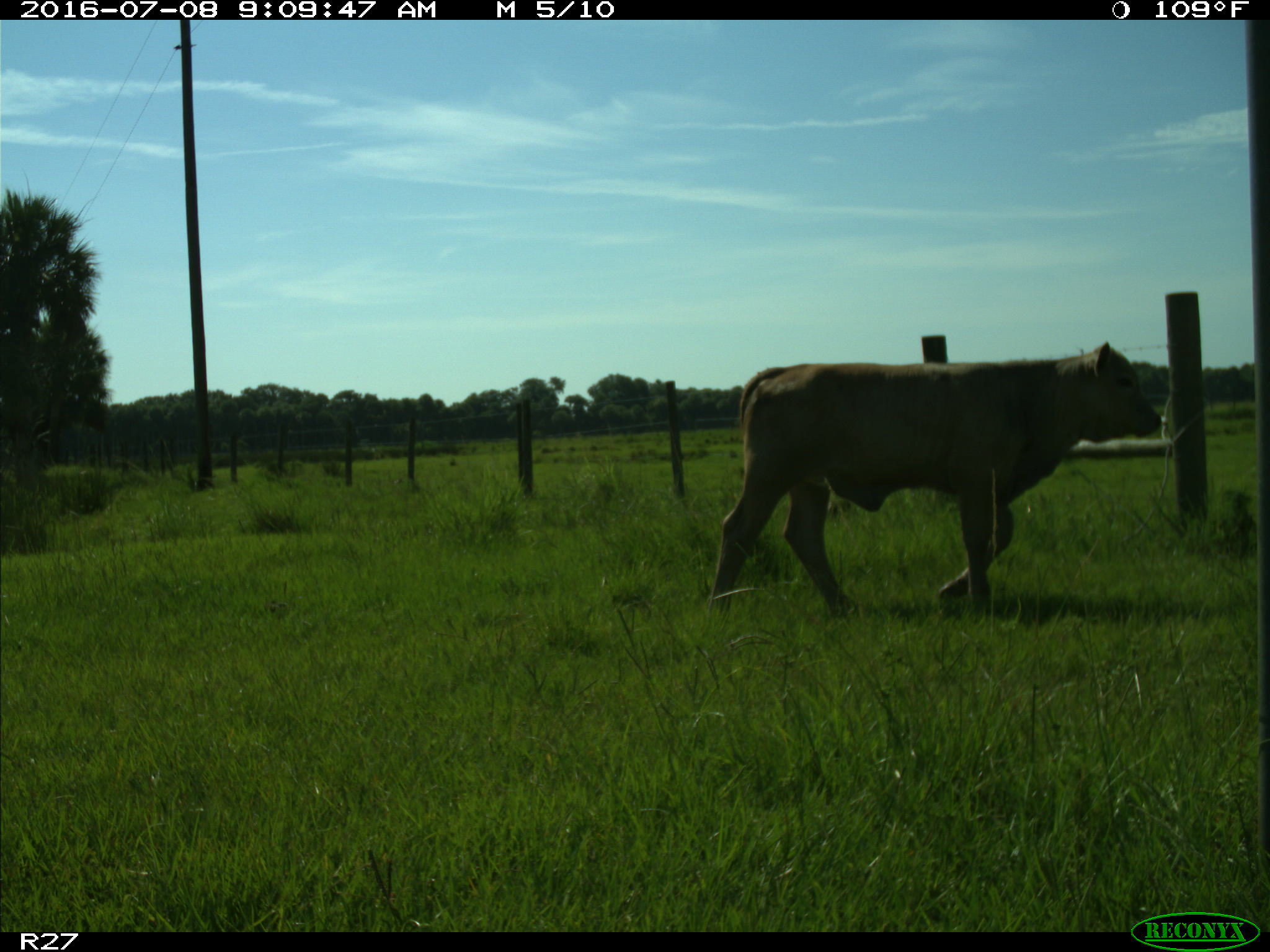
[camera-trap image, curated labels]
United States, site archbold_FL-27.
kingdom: Animalia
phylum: Chordata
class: Mammalia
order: Artiodactyla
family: Bovidae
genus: Bos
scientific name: Bos taurus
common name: domestic cow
Bos taurus (domestic cow).